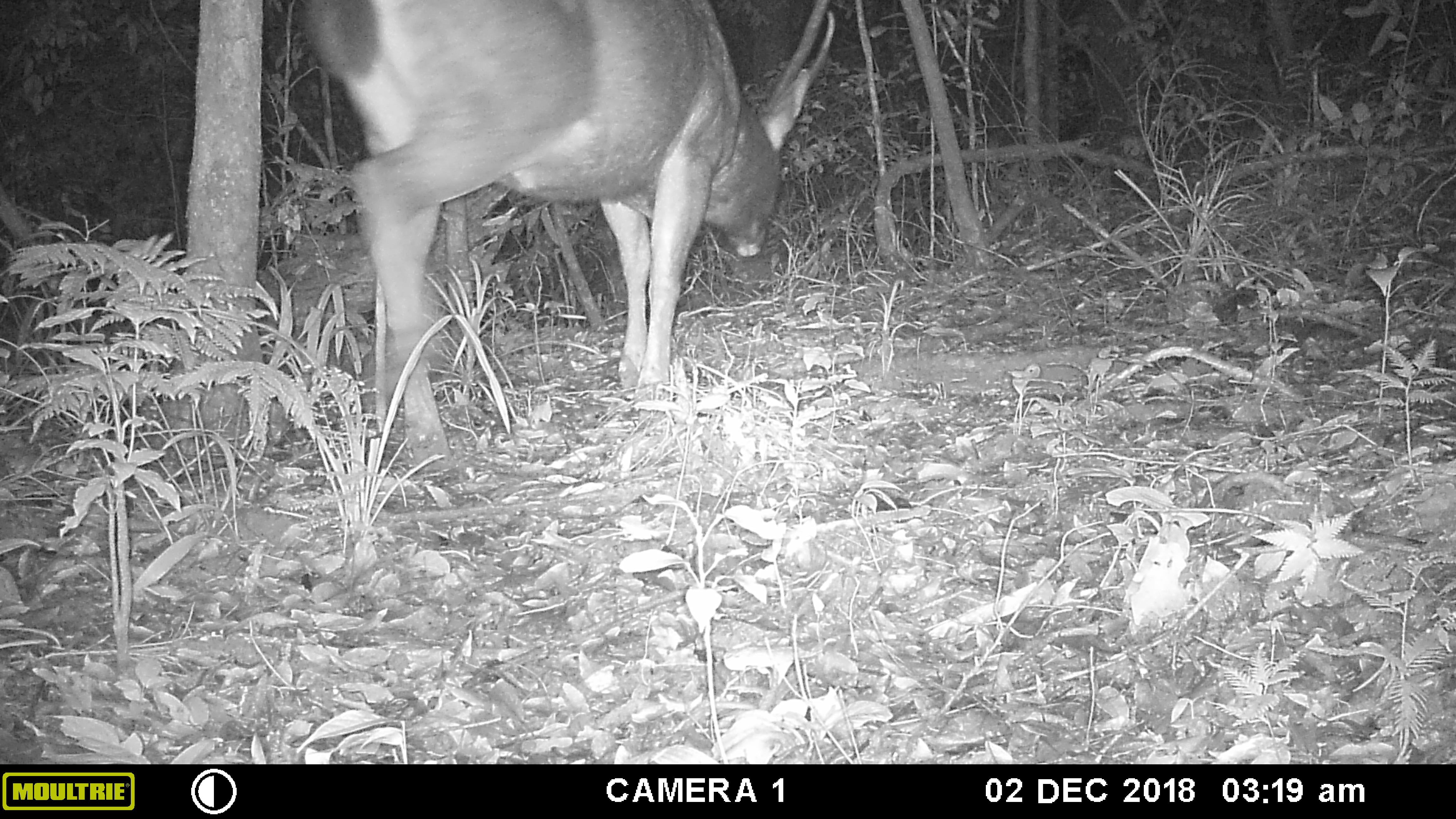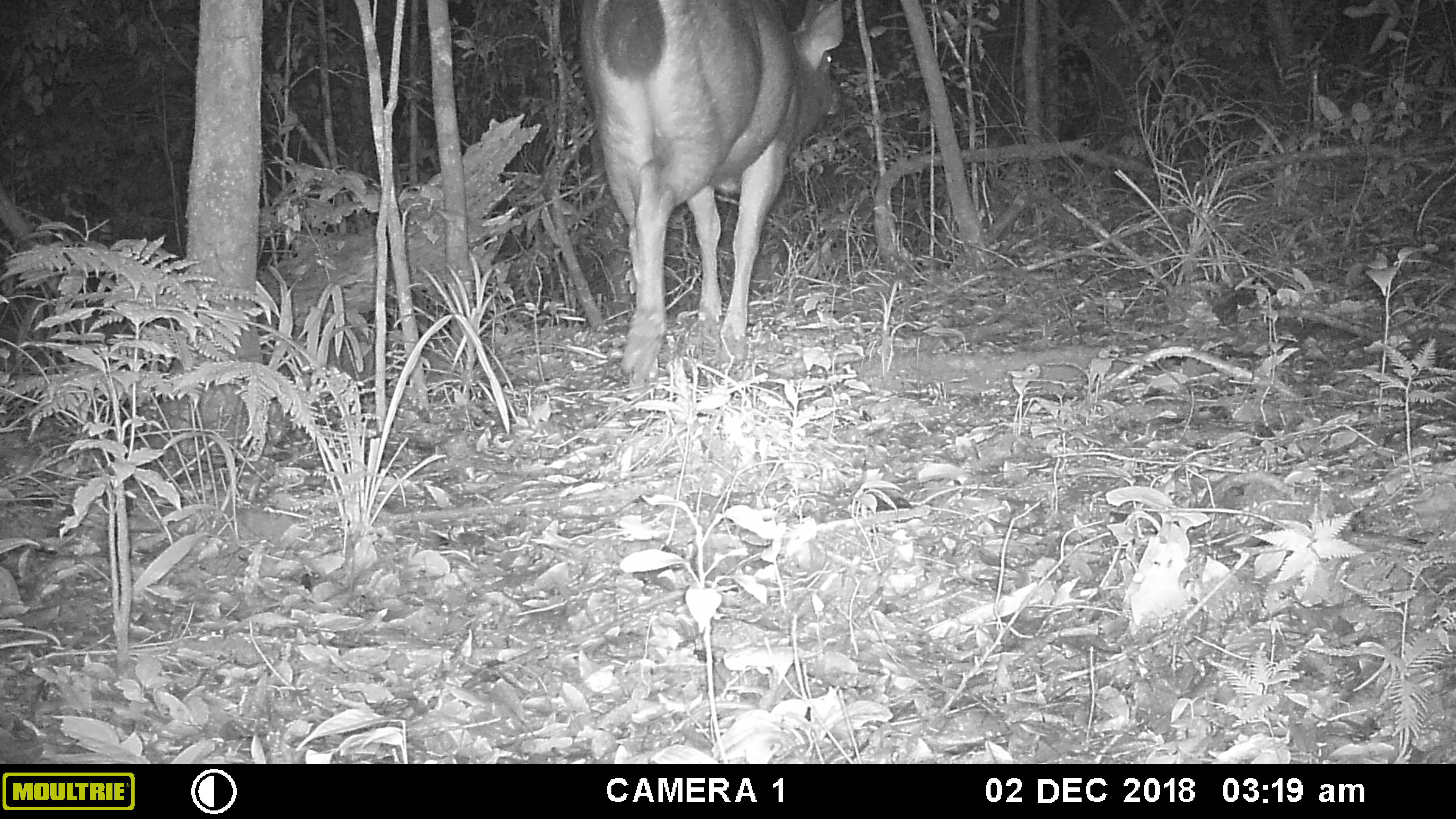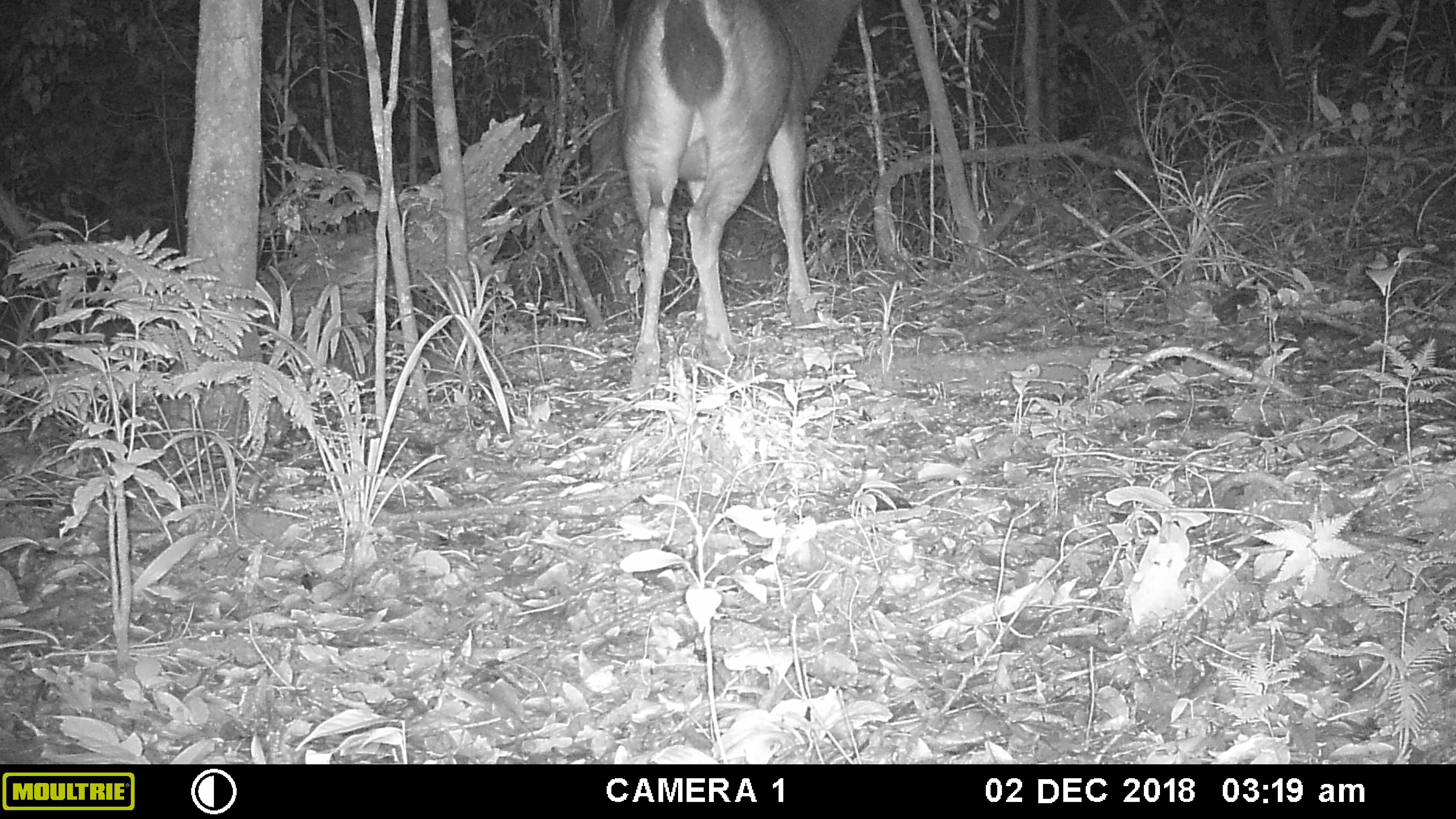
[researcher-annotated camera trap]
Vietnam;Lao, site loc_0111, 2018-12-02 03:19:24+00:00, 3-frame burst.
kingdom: Animalia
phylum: Chordata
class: Mammalia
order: Artiodactyla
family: Cervidae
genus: Rusa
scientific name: Rusa unicolor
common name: sambar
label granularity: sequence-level